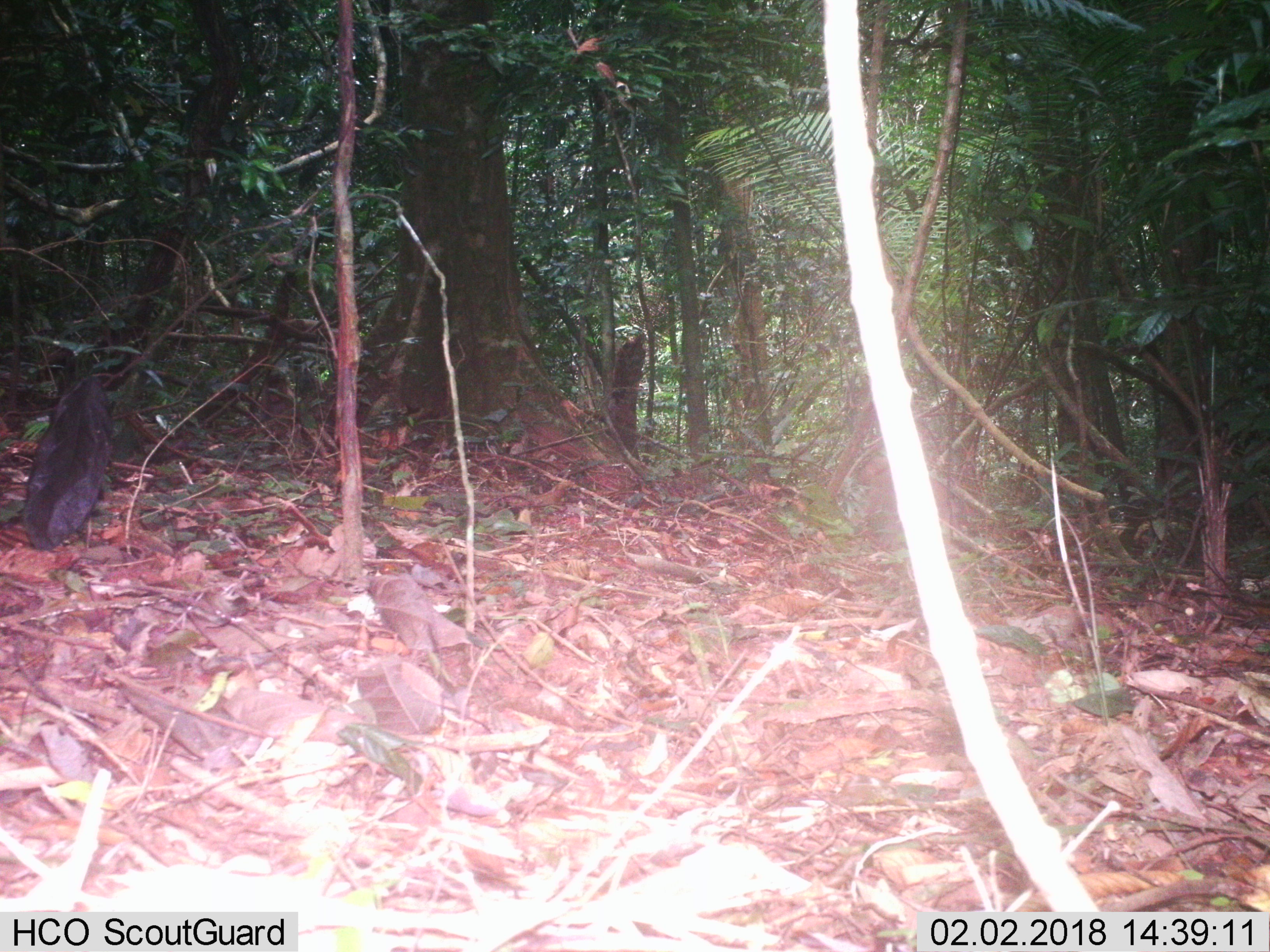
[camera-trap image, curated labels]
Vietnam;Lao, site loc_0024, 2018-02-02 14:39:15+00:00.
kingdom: Animalia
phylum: Chordata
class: Mammalia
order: Primates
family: Cercopithecidae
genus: Macaca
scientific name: Macaca nemestrina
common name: pig-tailed macaque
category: pig tailed macaque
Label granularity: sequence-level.